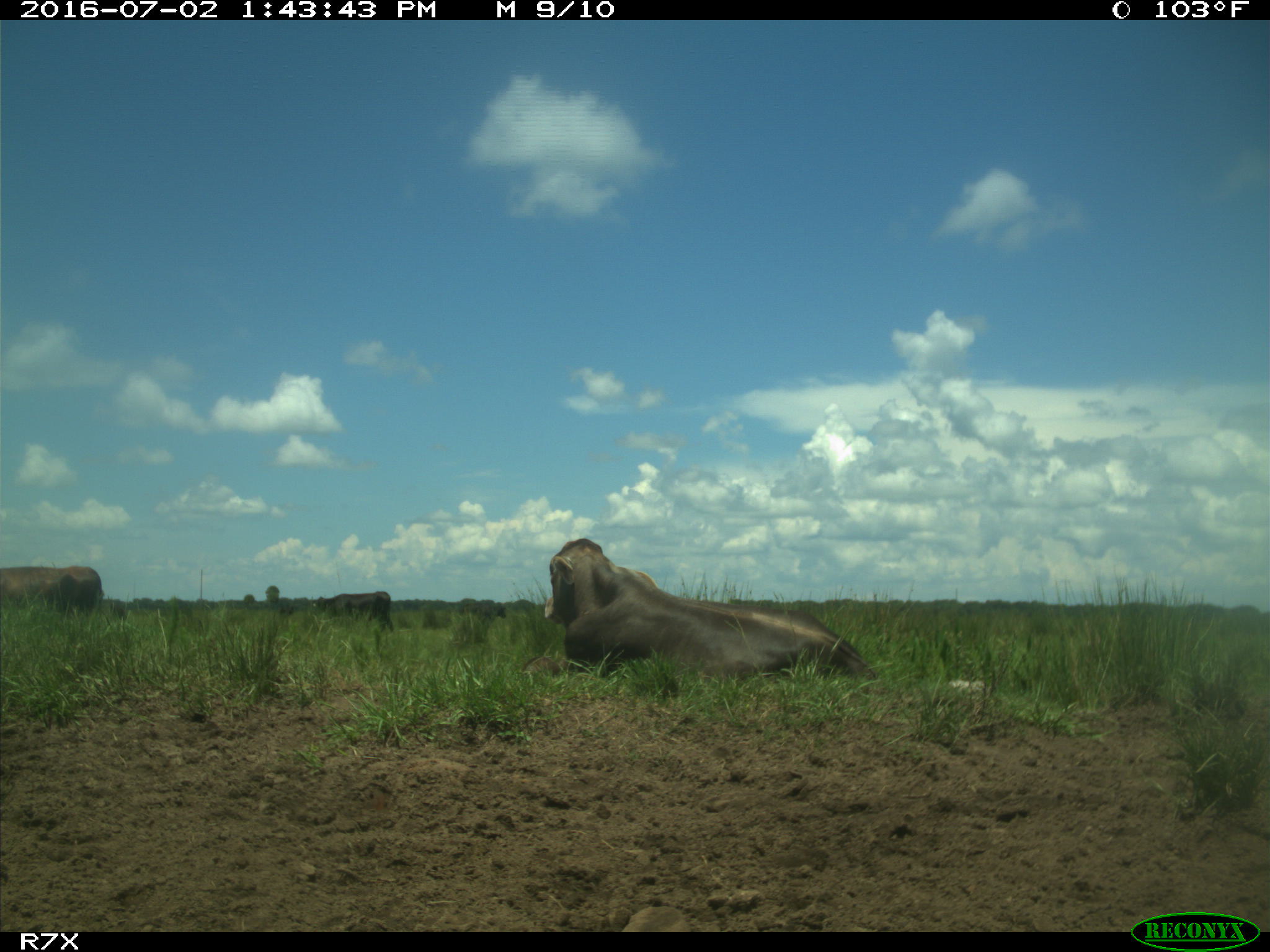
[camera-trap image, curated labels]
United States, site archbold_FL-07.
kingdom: Animalia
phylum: Chordata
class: Mammalia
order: Artiodactyla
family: Bovidae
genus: Bos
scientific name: Bos taurus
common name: domestic cow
Bos taurus (domestic cow).